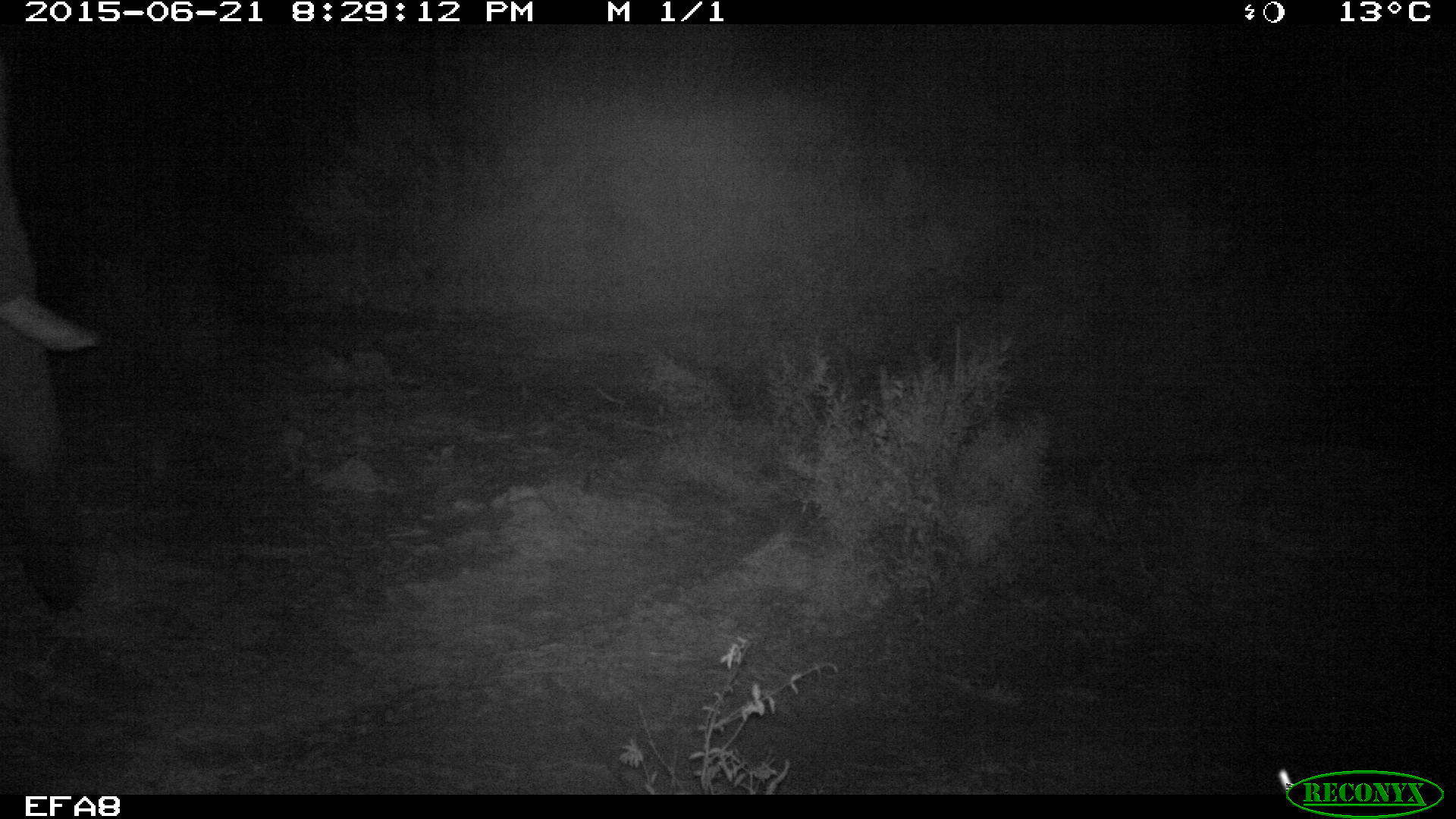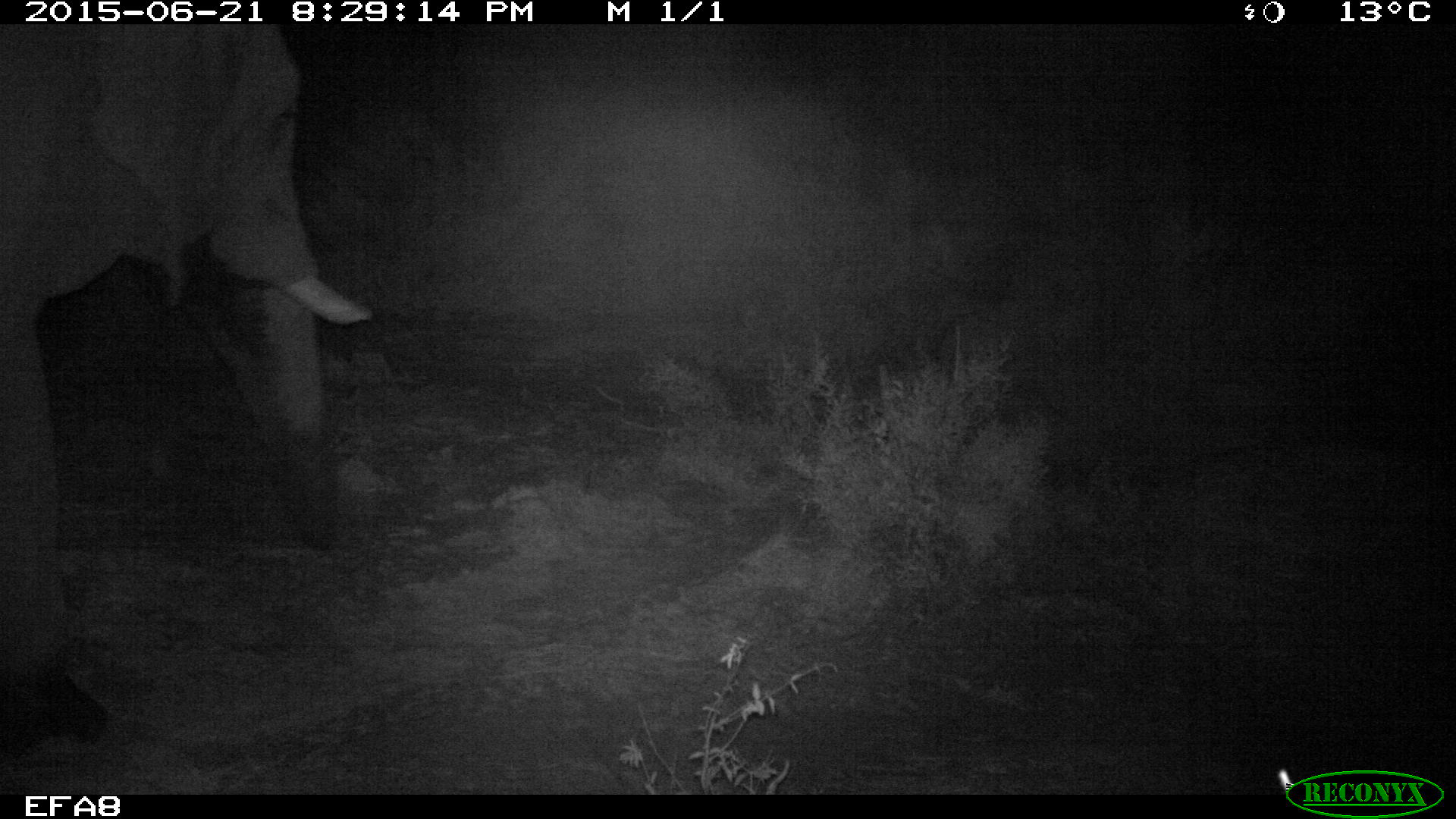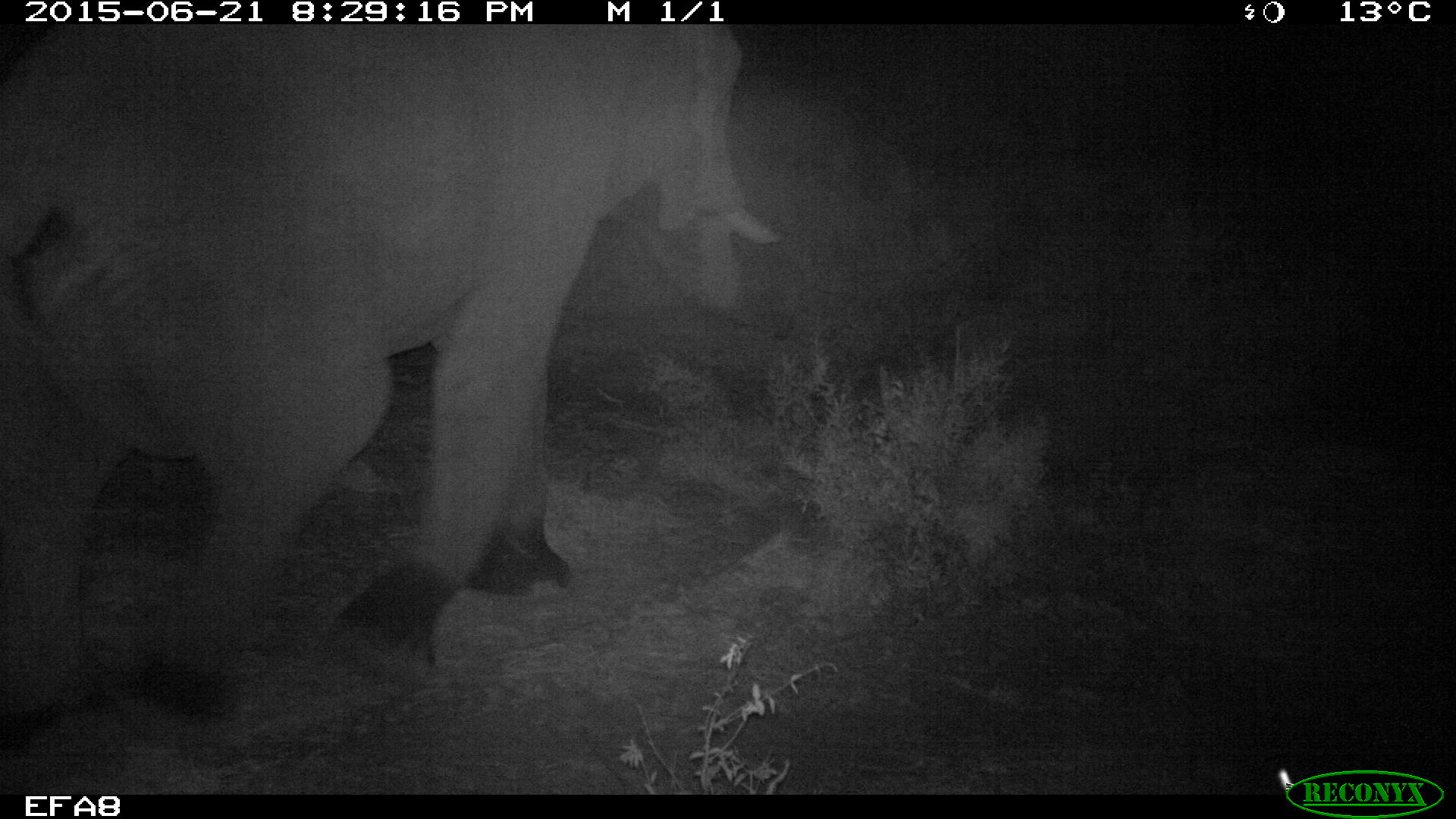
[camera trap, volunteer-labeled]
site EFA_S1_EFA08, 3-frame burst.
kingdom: Animalia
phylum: Chordata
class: Mammalia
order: Proboscidea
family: Elephantidae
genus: Loxodonta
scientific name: Loxodonta africana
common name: african bush elephant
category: elephant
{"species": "elephant (african bush elephant) (Loxodonta africana)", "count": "1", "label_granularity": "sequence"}